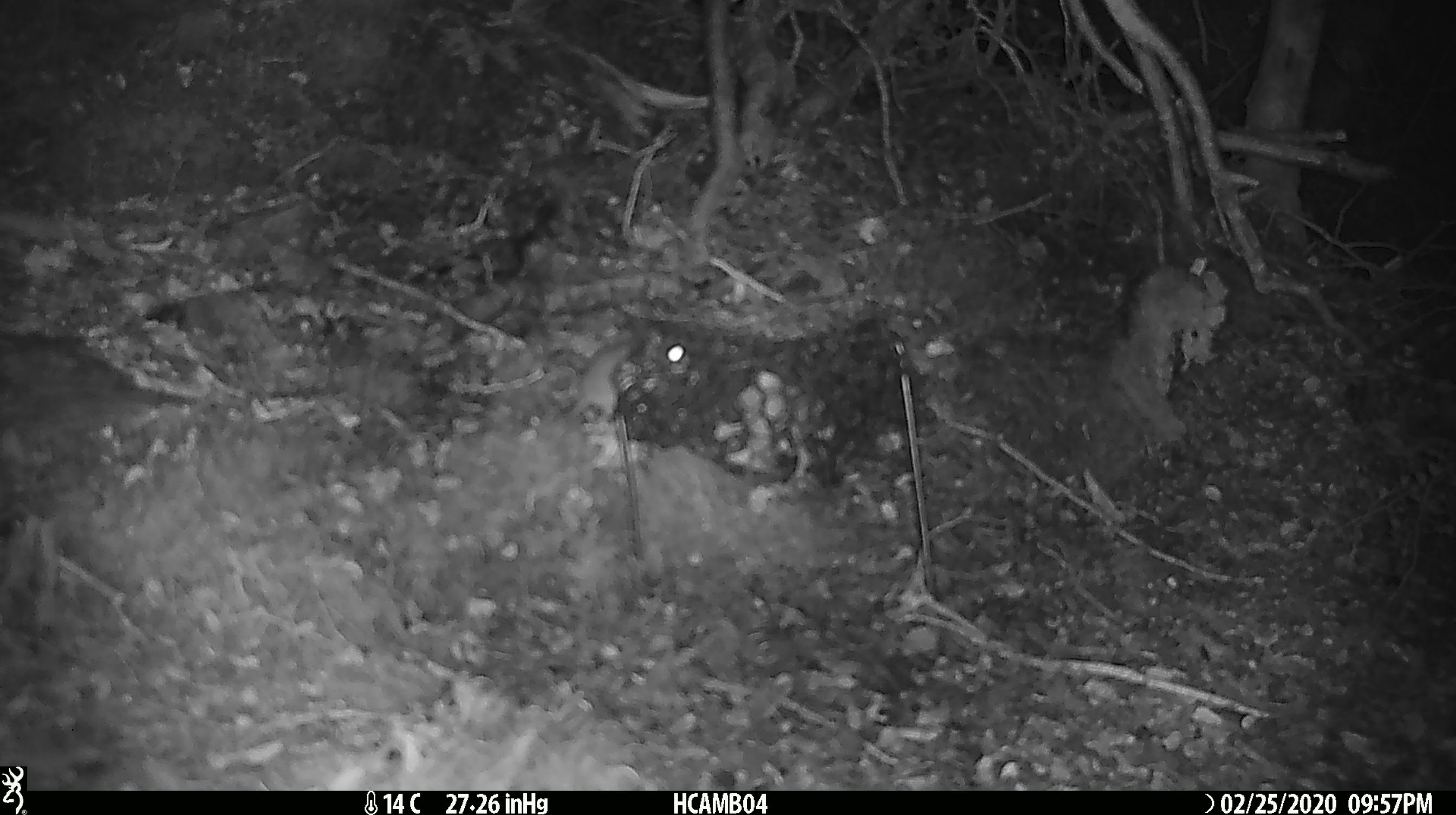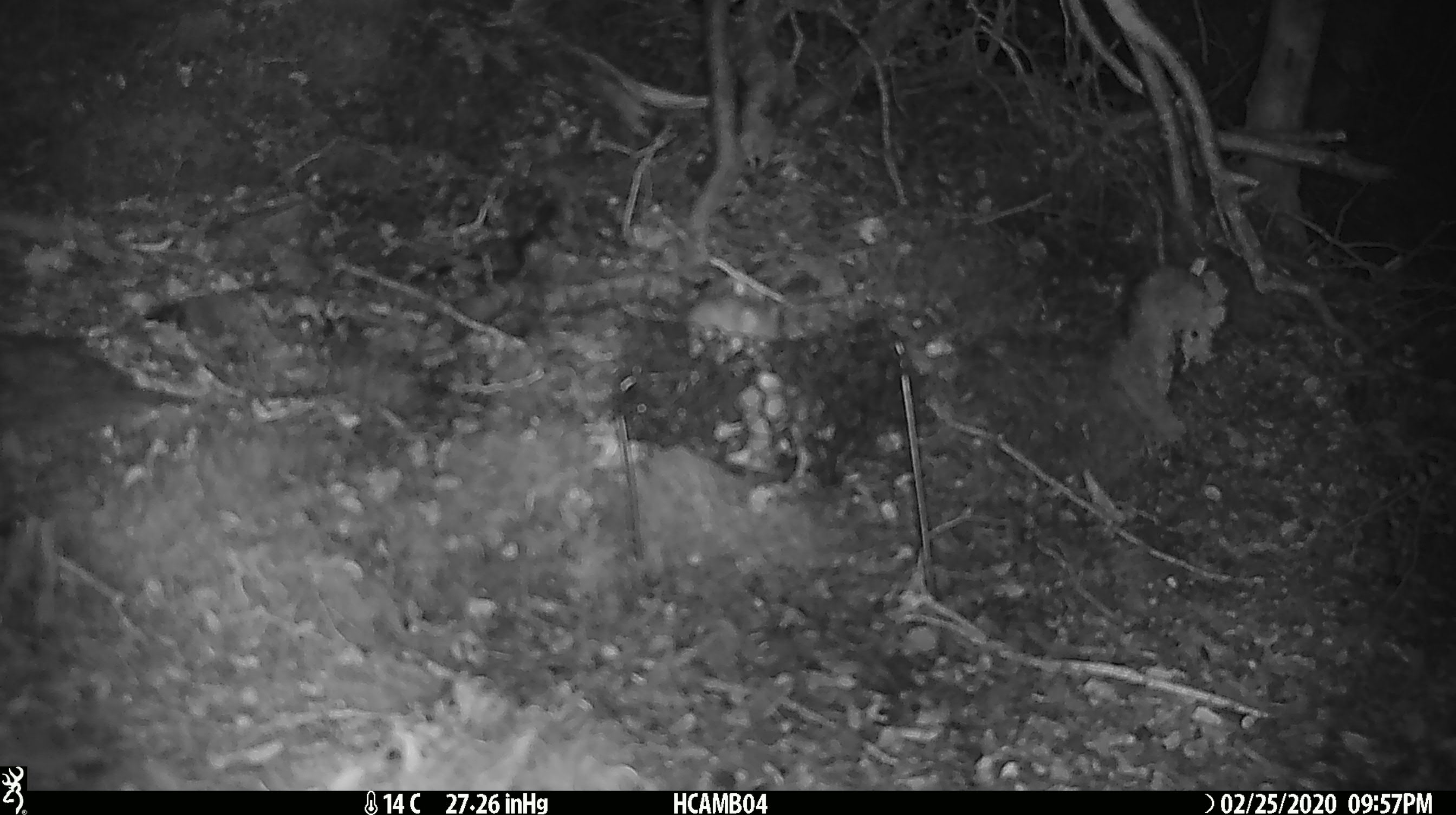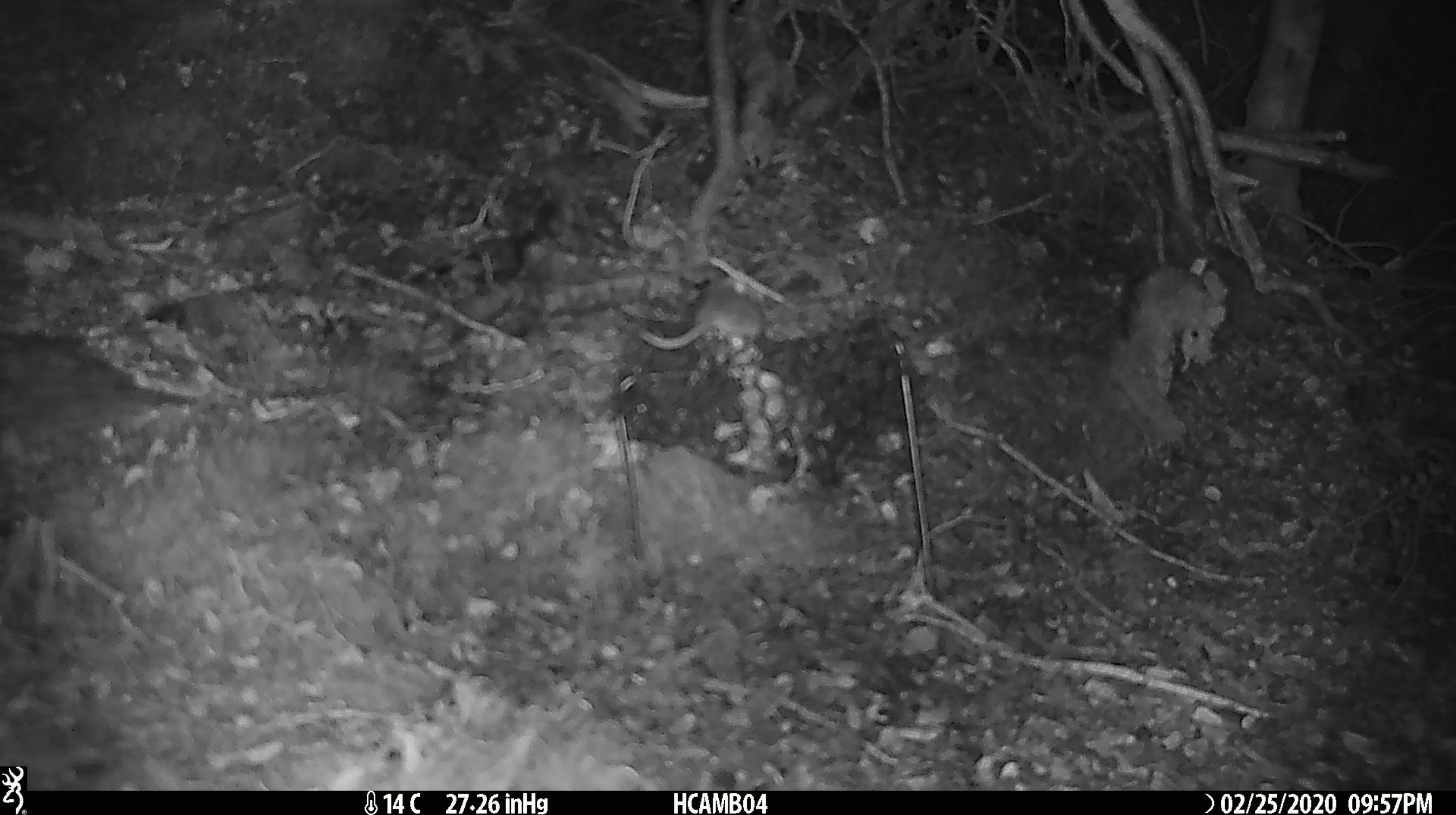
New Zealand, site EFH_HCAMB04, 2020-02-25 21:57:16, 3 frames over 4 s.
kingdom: Animalia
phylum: Chordata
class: Mammalia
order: Rodentia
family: Muridae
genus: Mus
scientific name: Mus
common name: mouse